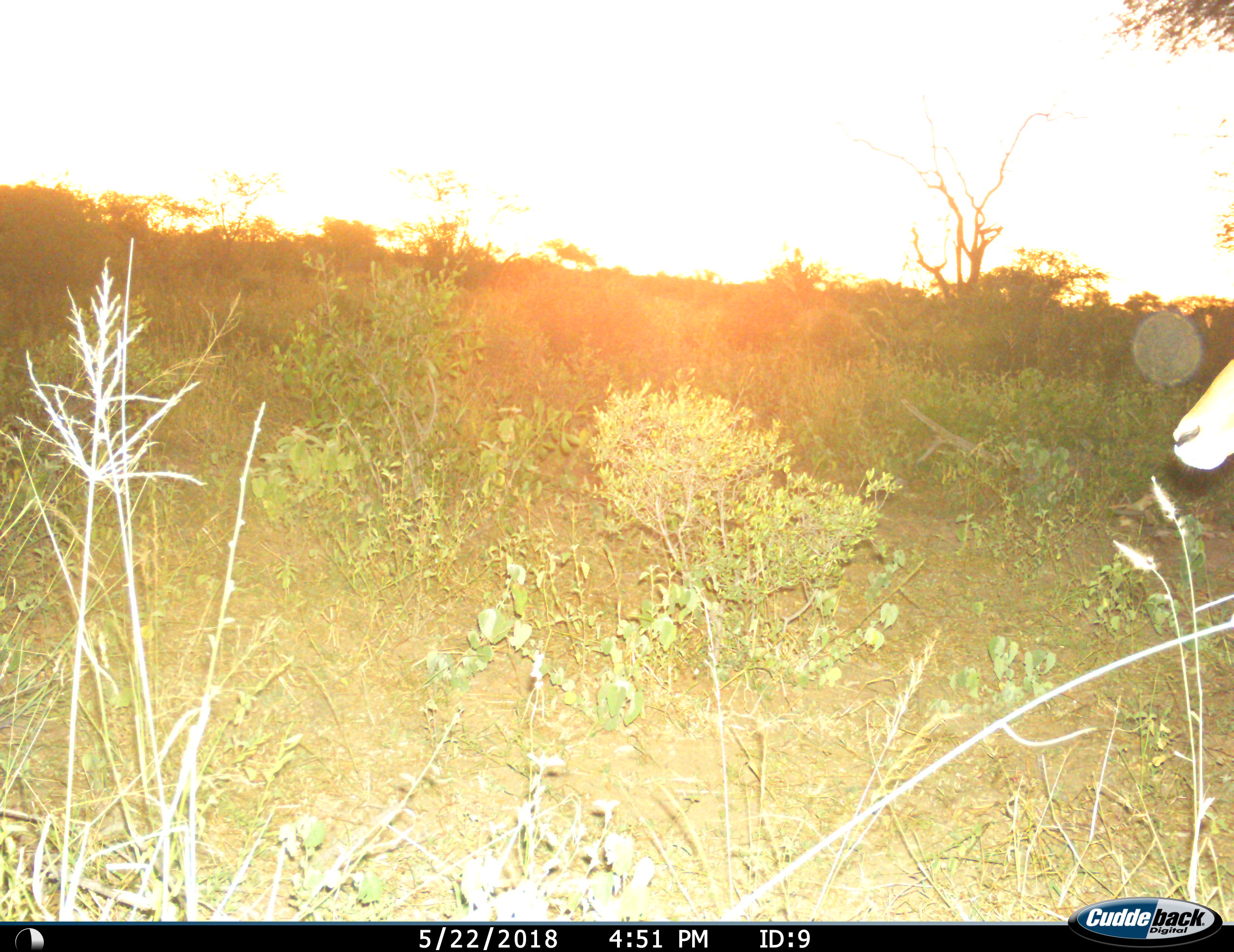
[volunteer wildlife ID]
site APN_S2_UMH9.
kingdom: Animalia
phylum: Chordata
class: Mammalia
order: Artiodactyla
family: Bovidae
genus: Aepyceros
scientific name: Aepyceros melampus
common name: impala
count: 1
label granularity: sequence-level